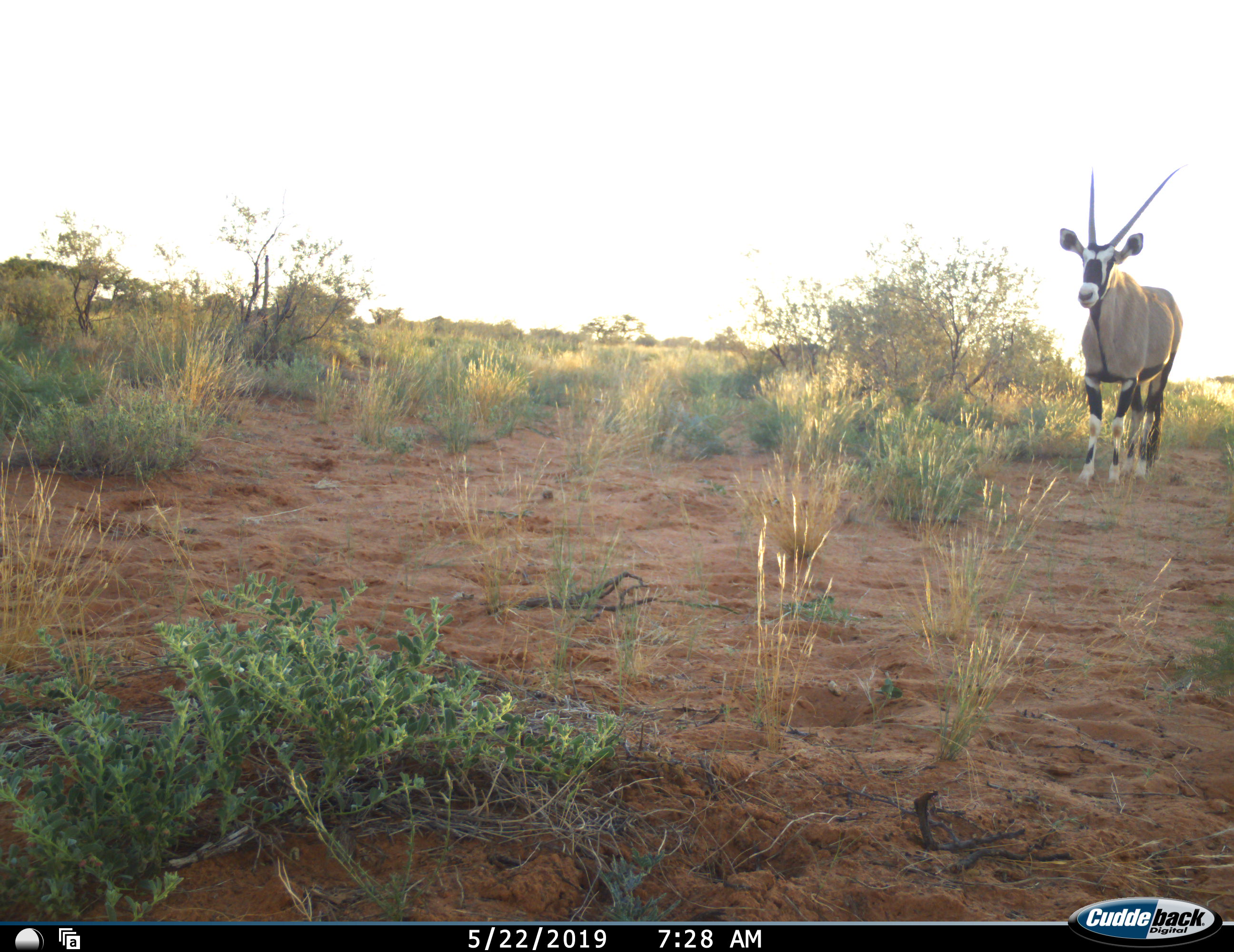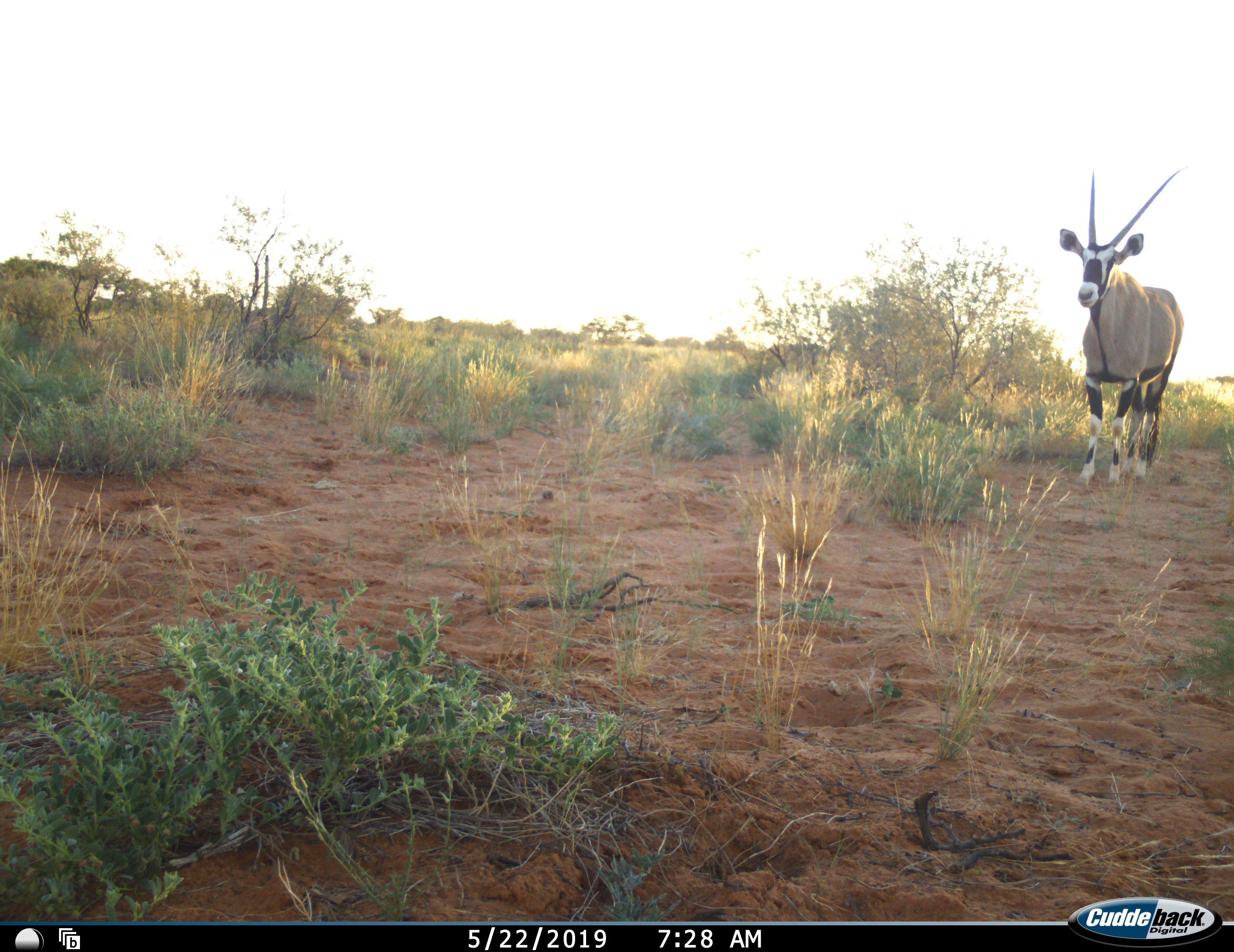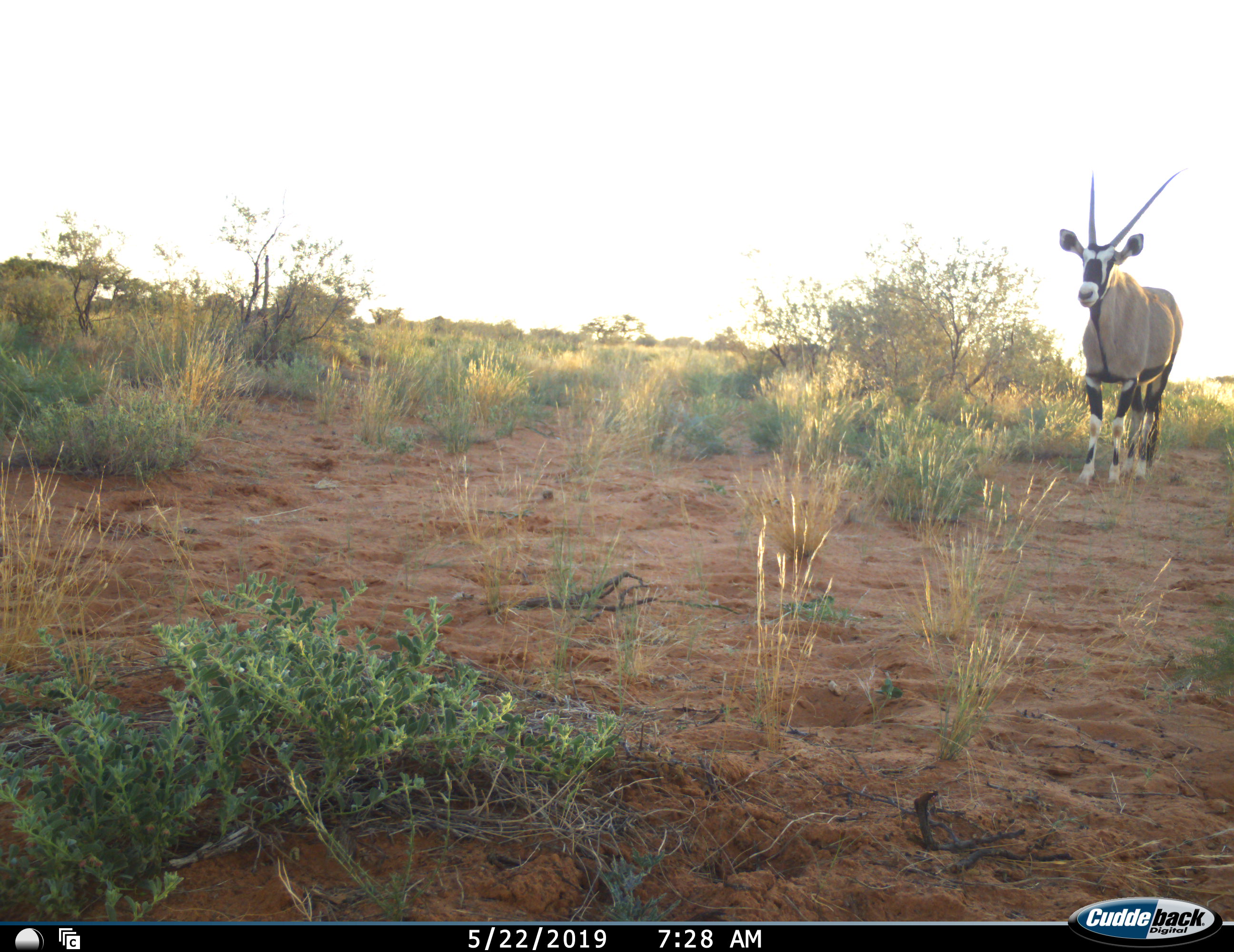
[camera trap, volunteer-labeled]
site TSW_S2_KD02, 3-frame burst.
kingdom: Animalia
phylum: Chordata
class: Mammalia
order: Artiodactyla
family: Bovidae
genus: Oryx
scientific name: Oryx gazella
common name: gemsbok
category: oryx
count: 1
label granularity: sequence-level